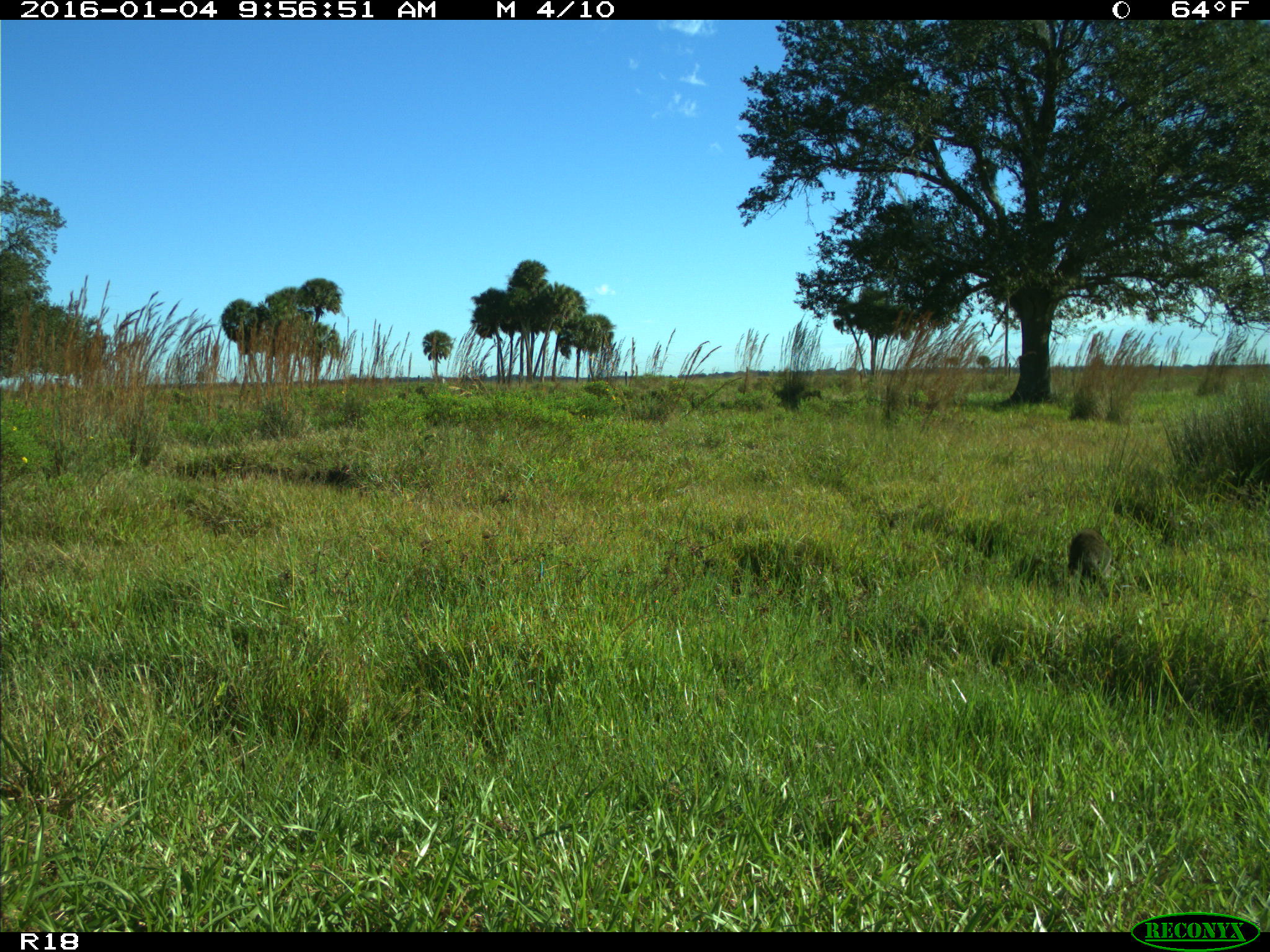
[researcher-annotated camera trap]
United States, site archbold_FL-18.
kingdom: Animalia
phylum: Chordata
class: Mammalia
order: Carnivora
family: Procyonidae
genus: Procyon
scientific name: Procyon lotor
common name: common raccoon